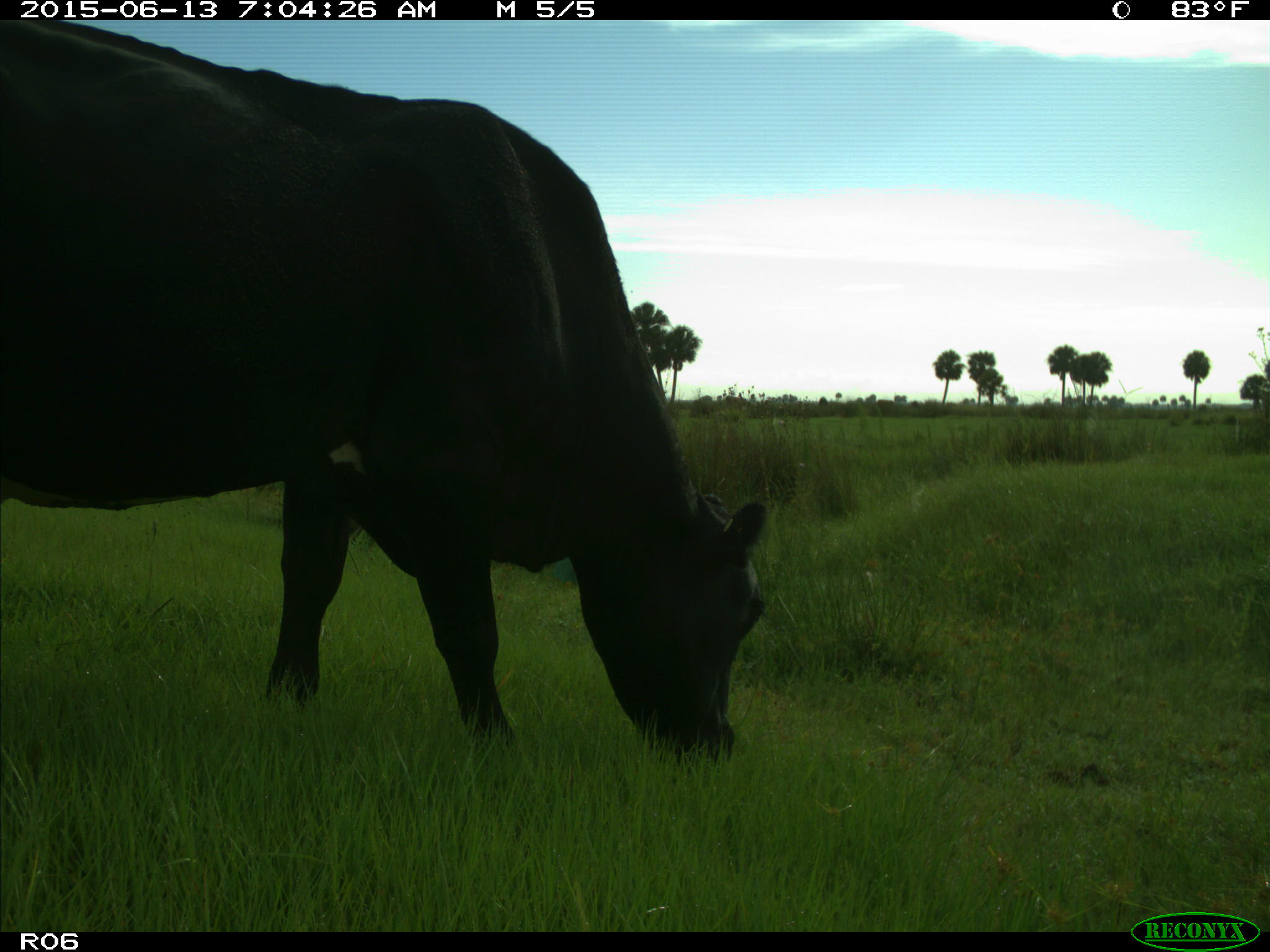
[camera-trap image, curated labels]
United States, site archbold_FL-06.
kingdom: Animalia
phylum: Chordata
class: Mammalia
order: Artiodactyla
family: Bovidae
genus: Bos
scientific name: Bos taurus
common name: domestic cow